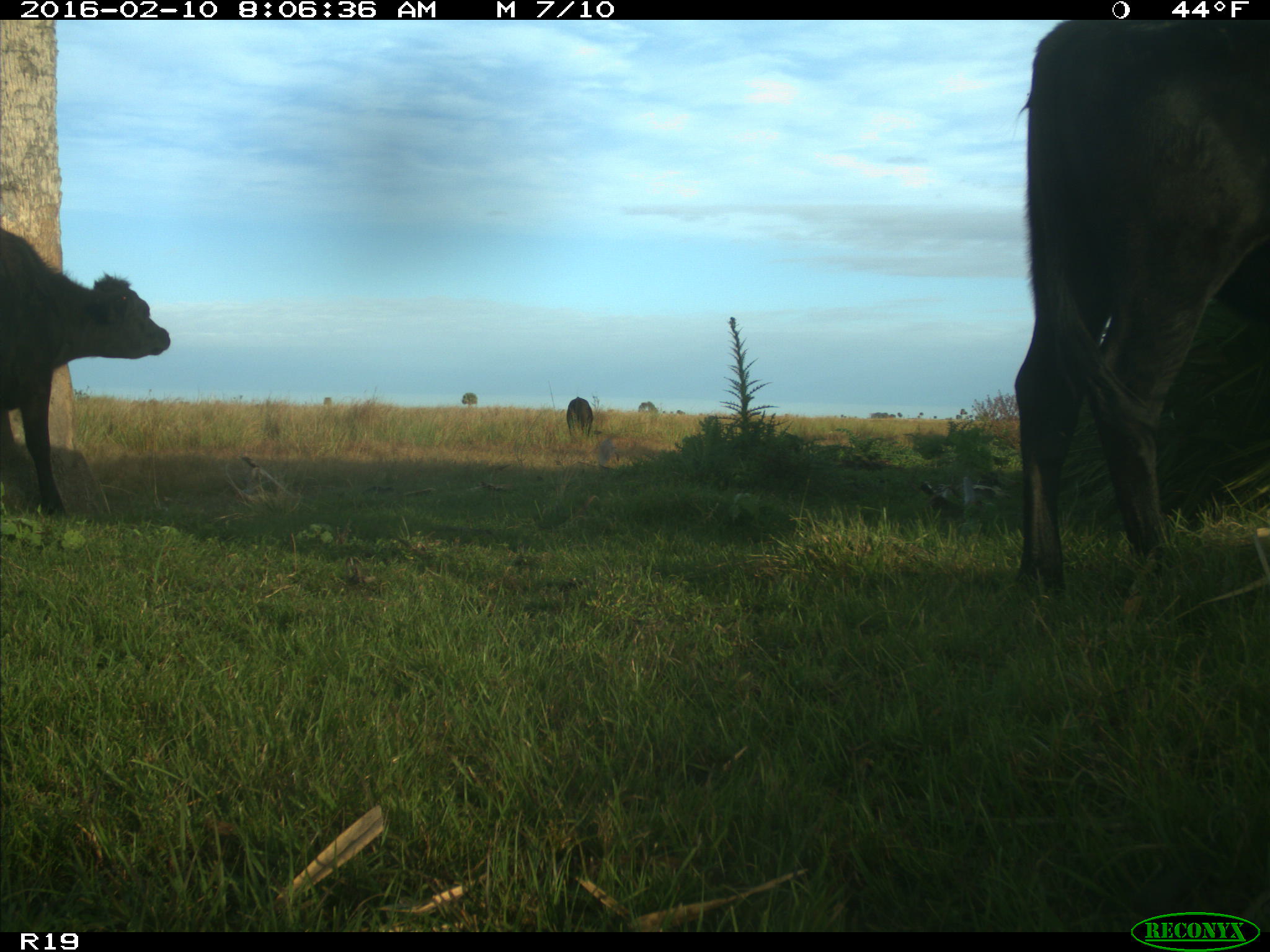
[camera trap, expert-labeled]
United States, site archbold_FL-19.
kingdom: Animalia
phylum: Chordata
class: Mammalia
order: Artiodactyla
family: Bovidae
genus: Bos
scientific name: Bos taurus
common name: domestic cow